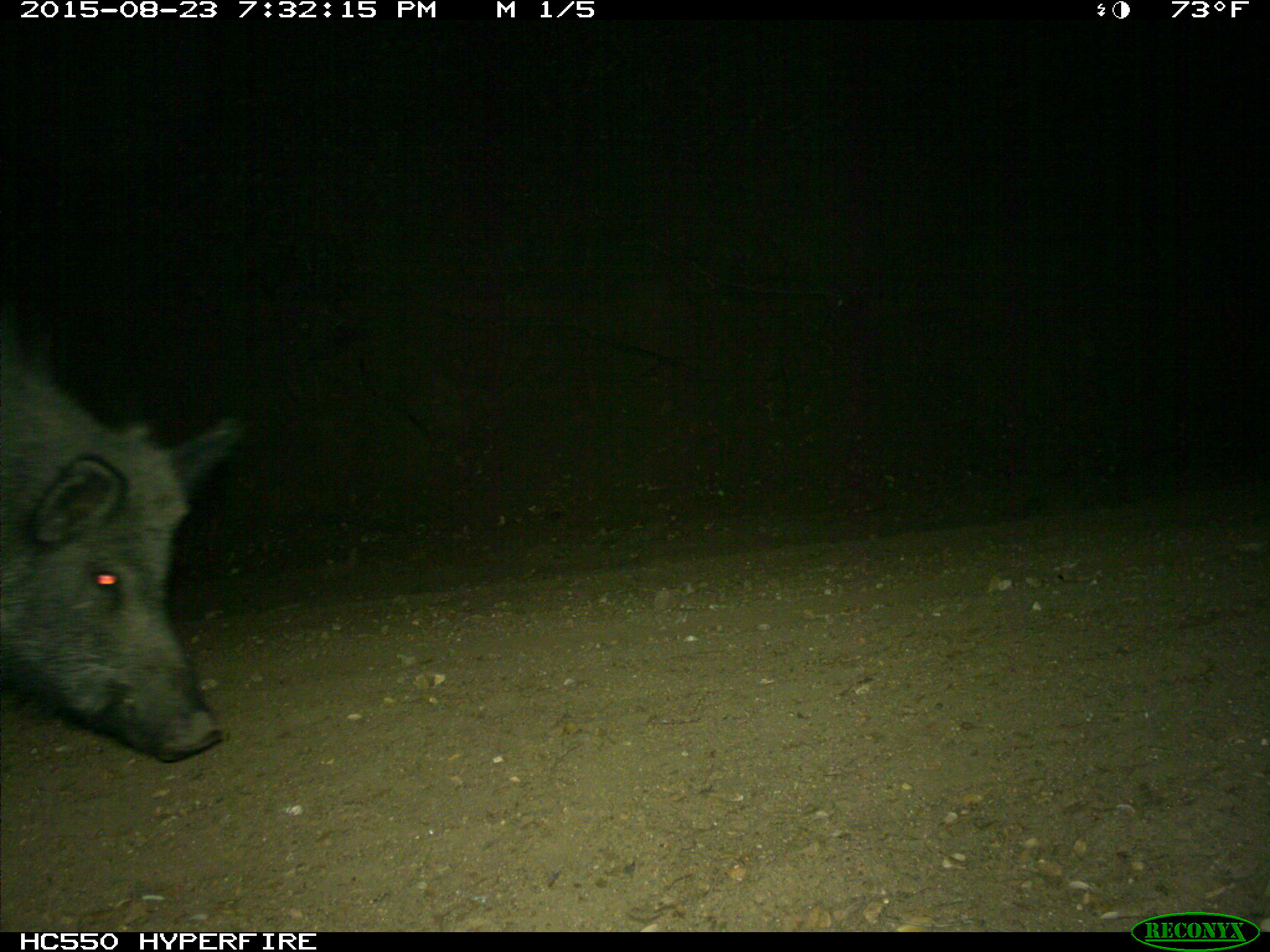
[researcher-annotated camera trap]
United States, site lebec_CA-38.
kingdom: Animalia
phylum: Chordata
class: Mammalia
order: Artiodactyla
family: Suidae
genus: Sus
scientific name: Sus scrofa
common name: wild boar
Sus scrofa (wild boar).